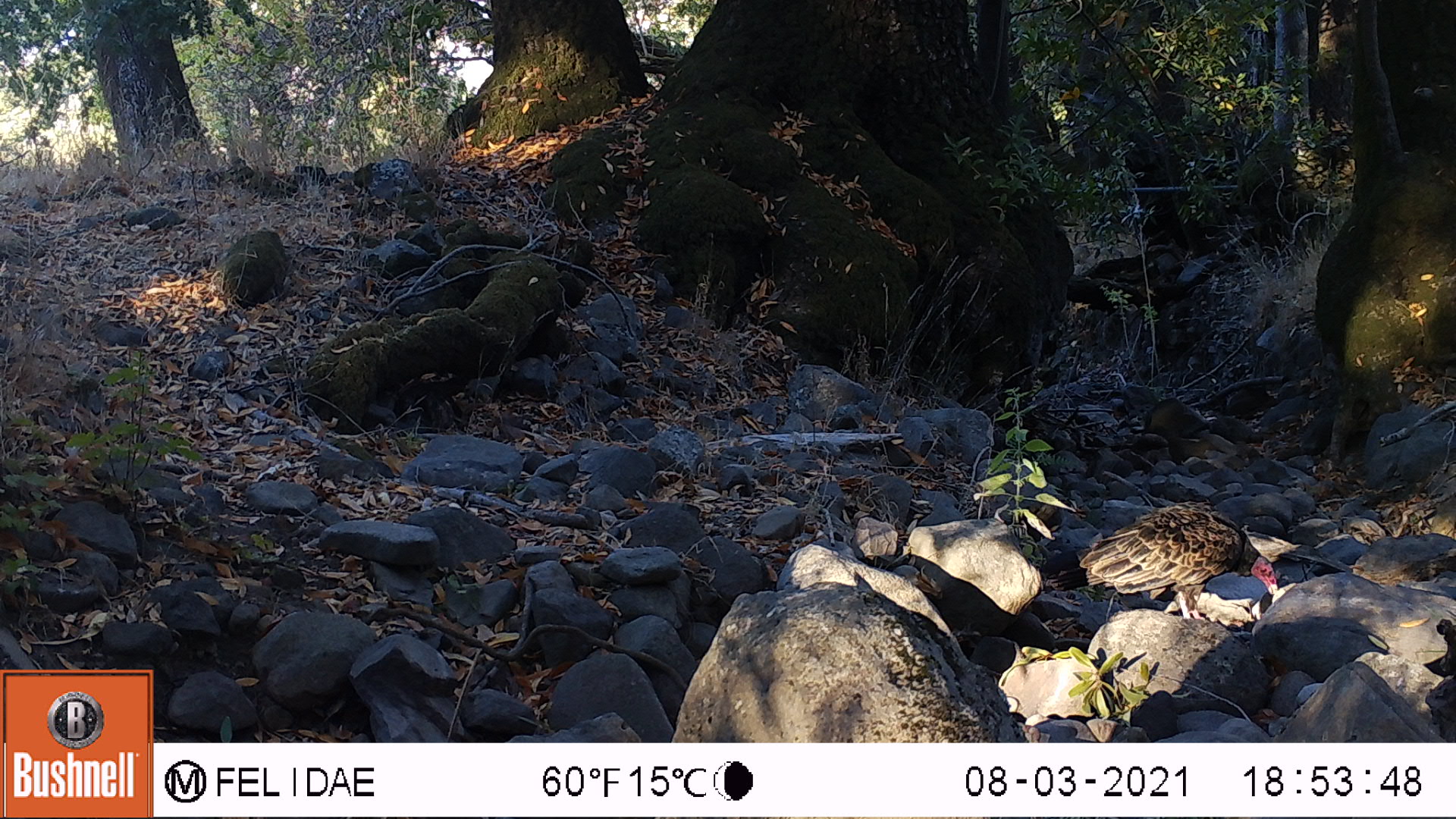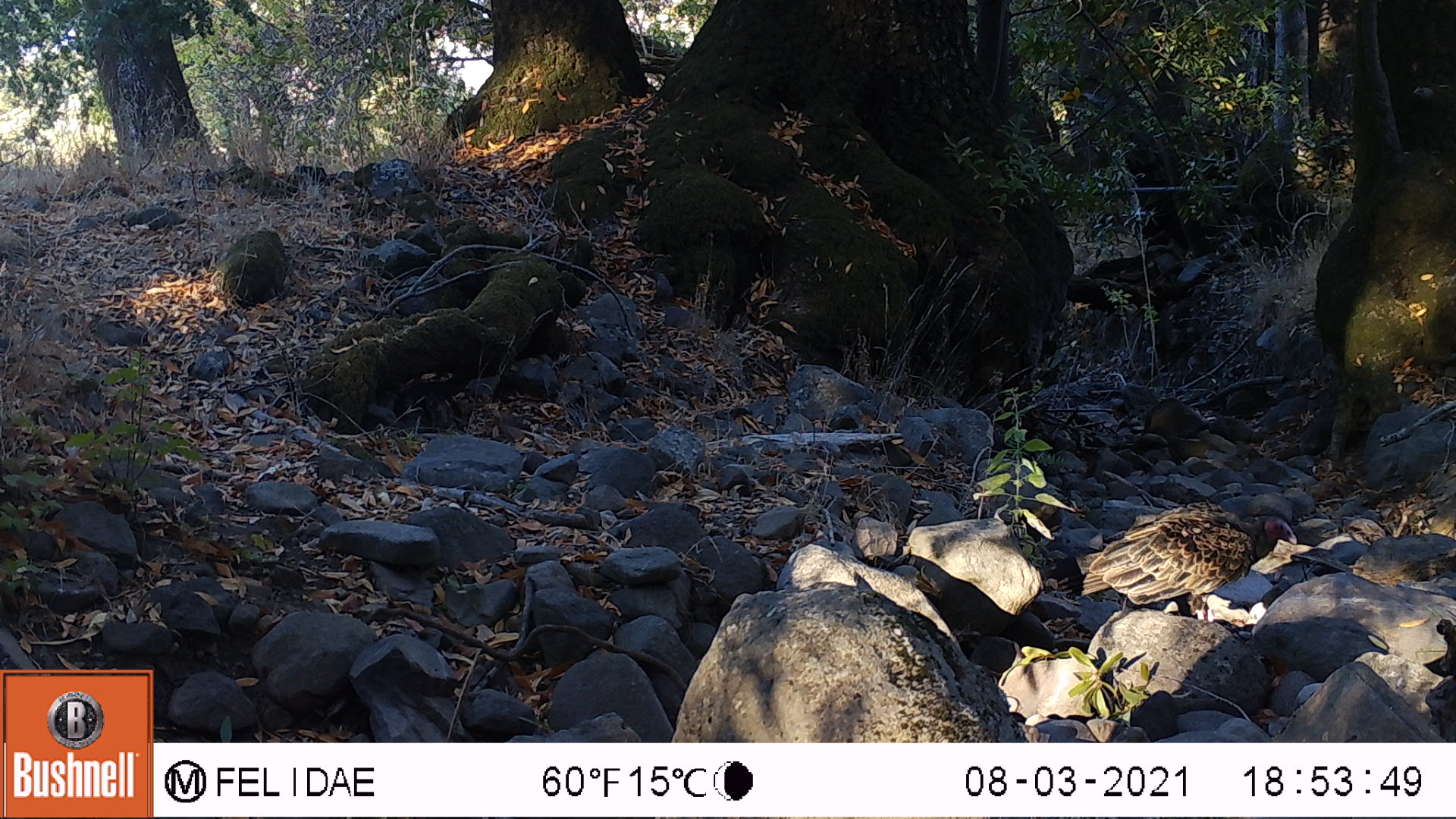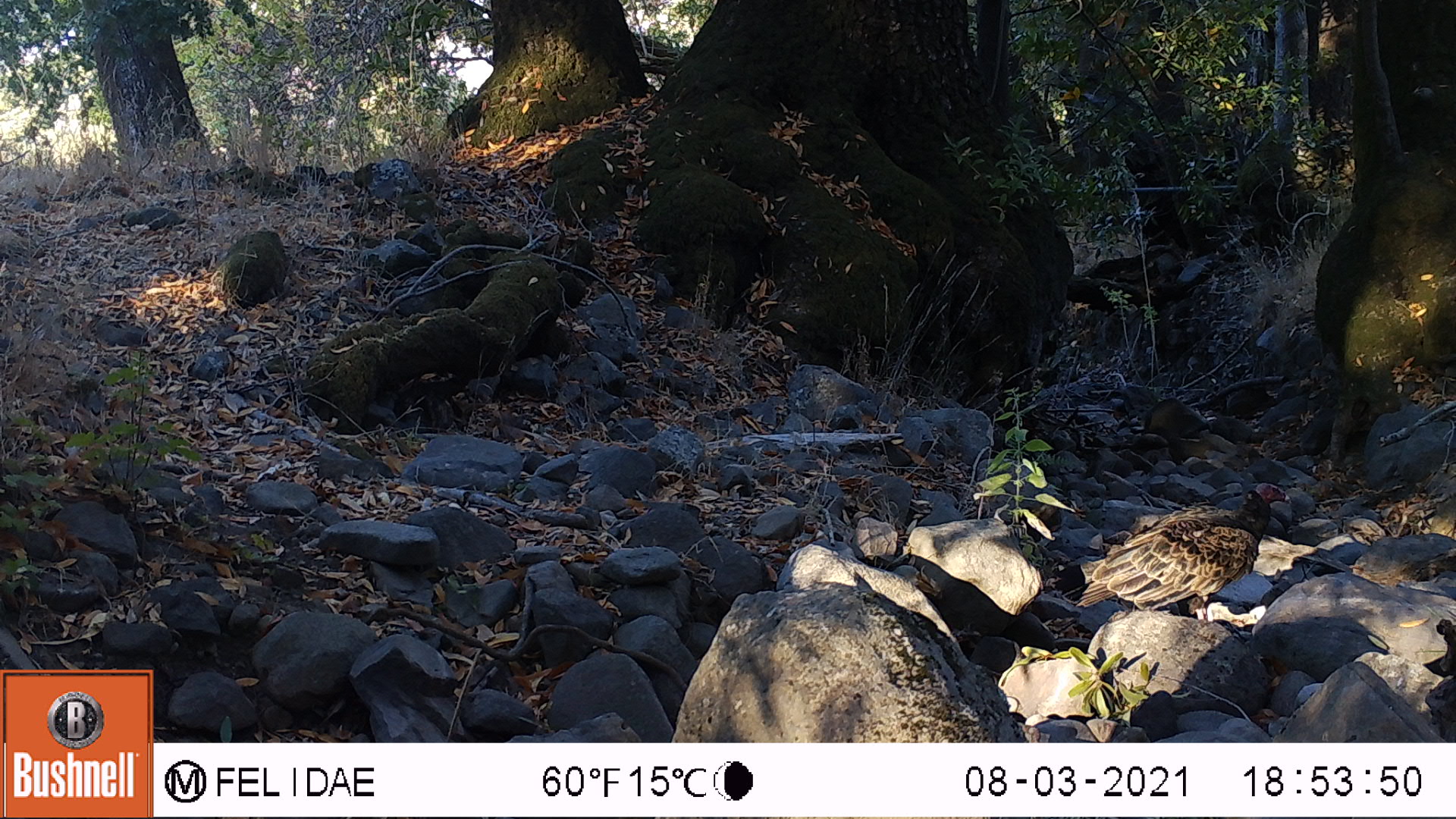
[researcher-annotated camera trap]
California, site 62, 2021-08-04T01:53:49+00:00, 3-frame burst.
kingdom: Animalia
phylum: Chordata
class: Aves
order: Cathartiformes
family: Cathartidae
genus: Cathartes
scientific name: Cathartes aura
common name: turkey vulture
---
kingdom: Animalia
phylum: Chordata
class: Aves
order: Galliformes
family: Phasianidae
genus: Meleagris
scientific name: Meleagris gallopavo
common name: turkey